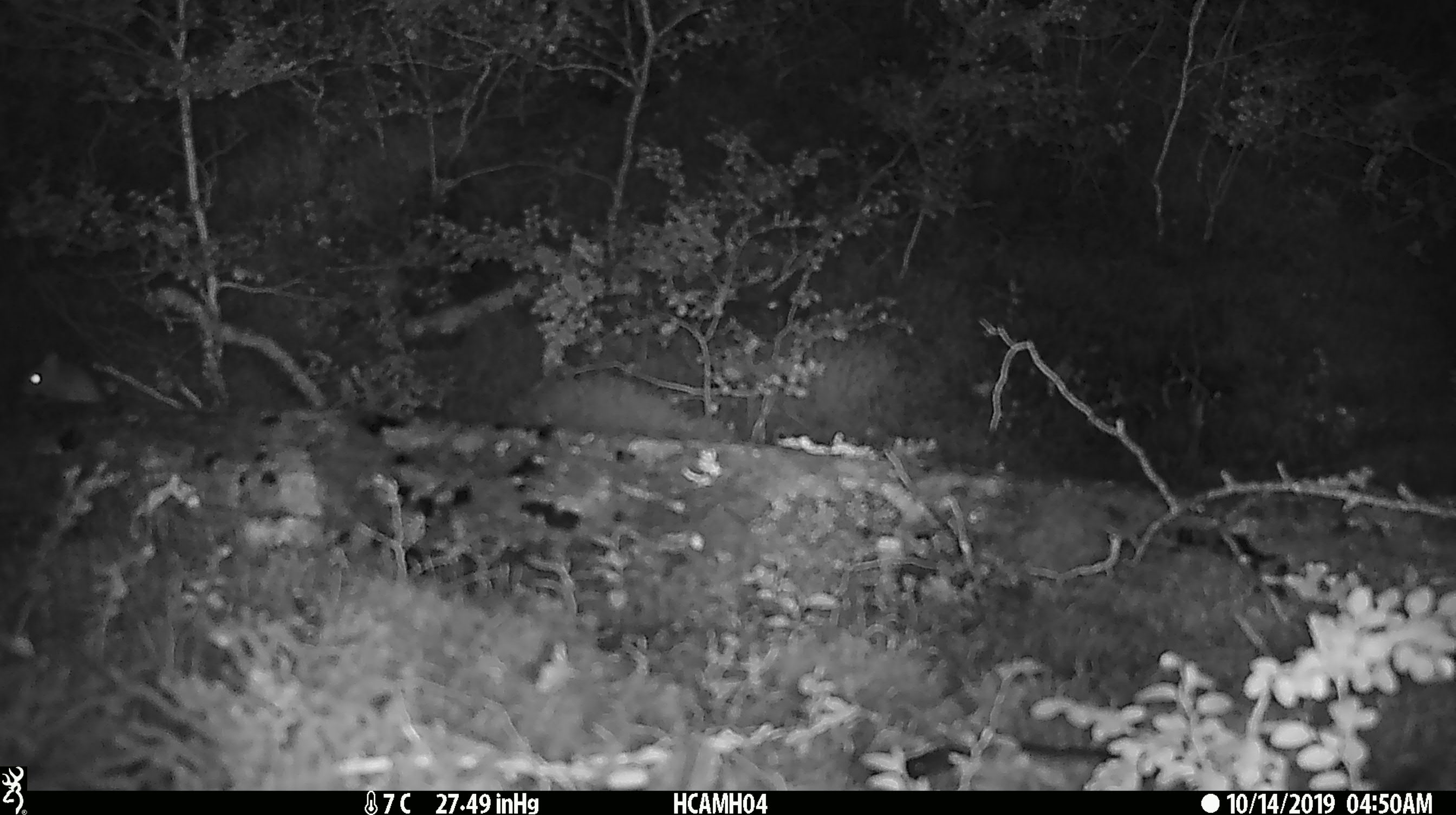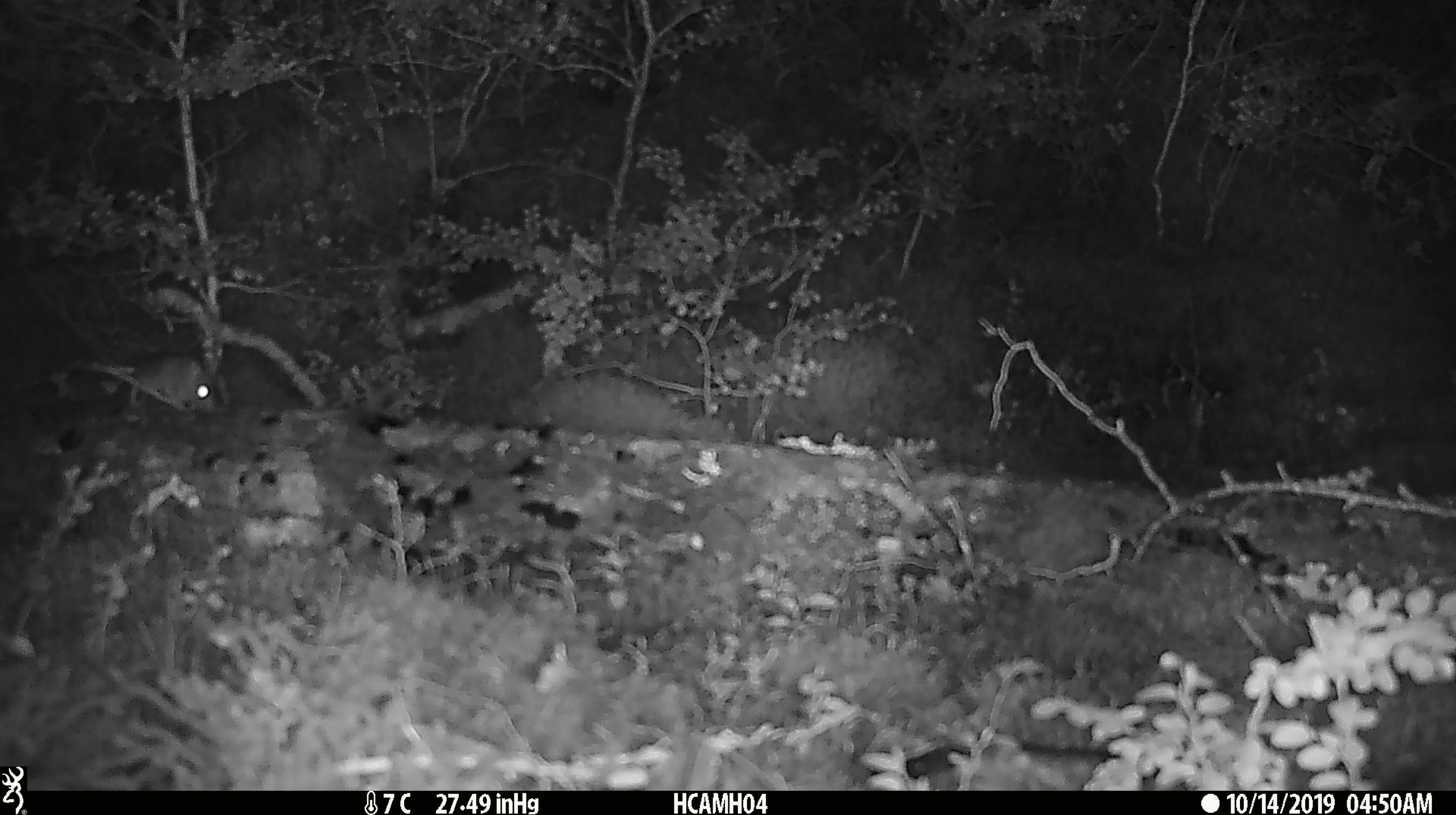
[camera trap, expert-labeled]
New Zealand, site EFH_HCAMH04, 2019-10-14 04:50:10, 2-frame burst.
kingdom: Animalia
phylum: Chordata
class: Mammalia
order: Rodentia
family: Muridae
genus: Mus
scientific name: Mus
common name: mouse